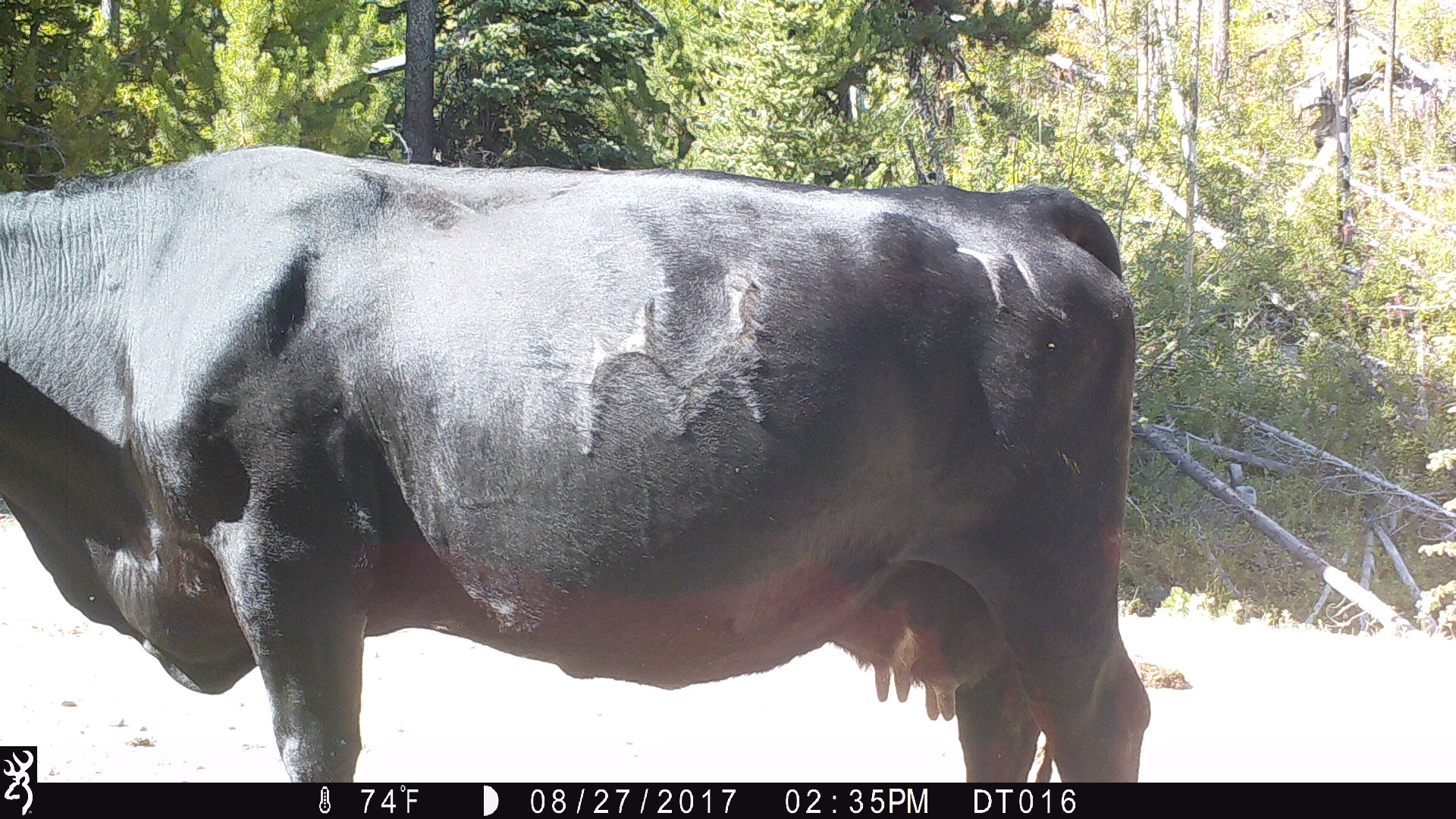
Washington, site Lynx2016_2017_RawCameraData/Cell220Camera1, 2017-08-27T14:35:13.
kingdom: Animalia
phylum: Chordata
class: Mammalia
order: Artiodactyla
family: Bovidae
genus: Bos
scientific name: Bos taurus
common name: domestic cattle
Domestic cattle (Bos taurus). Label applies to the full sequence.